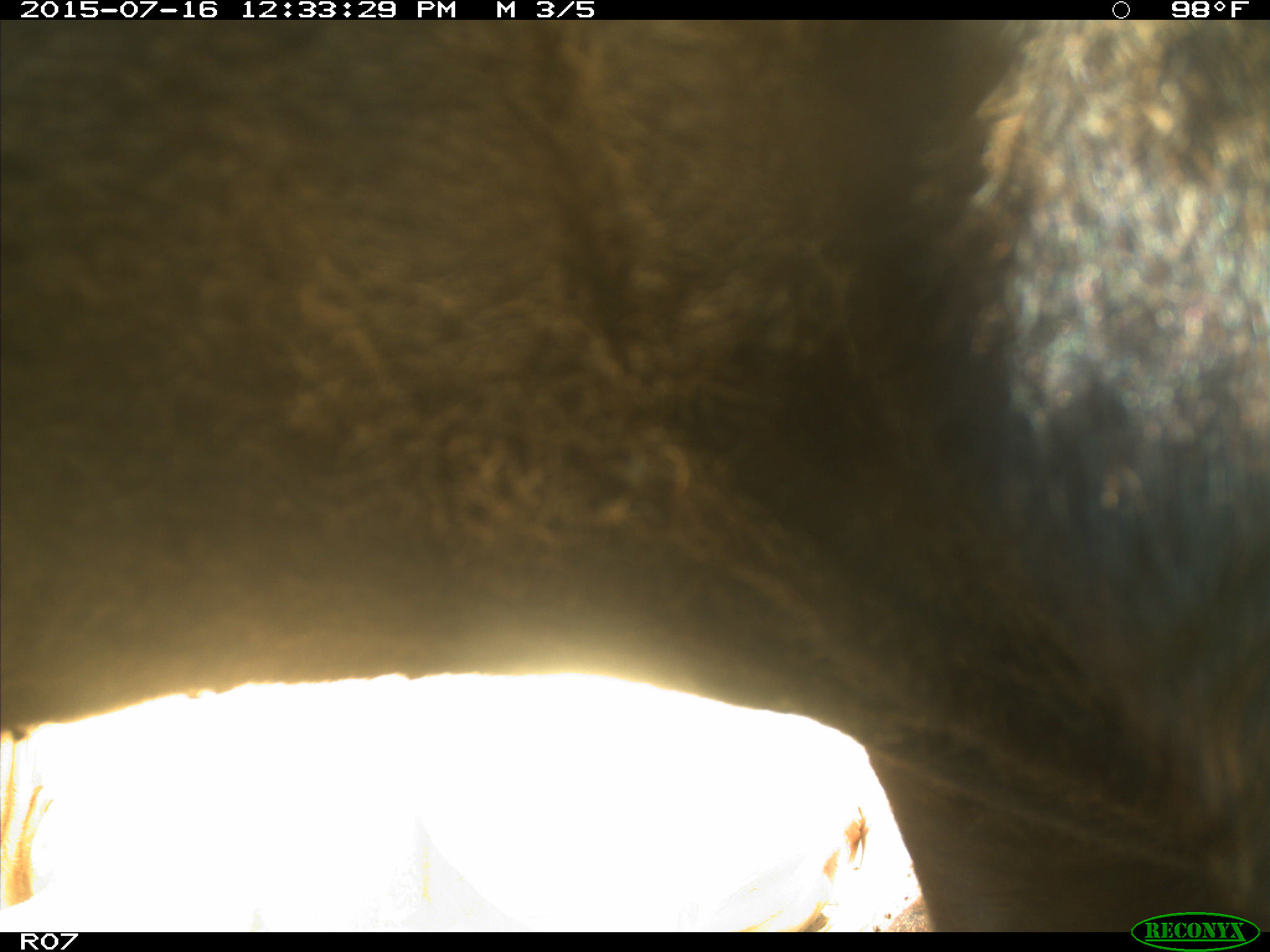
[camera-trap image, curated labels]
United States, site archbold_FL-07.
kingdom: Animalia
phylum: Chordata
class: Mammalia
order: Artiodactyla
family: Bovidae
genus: Bos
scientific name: Bos taurus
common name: domestic cow